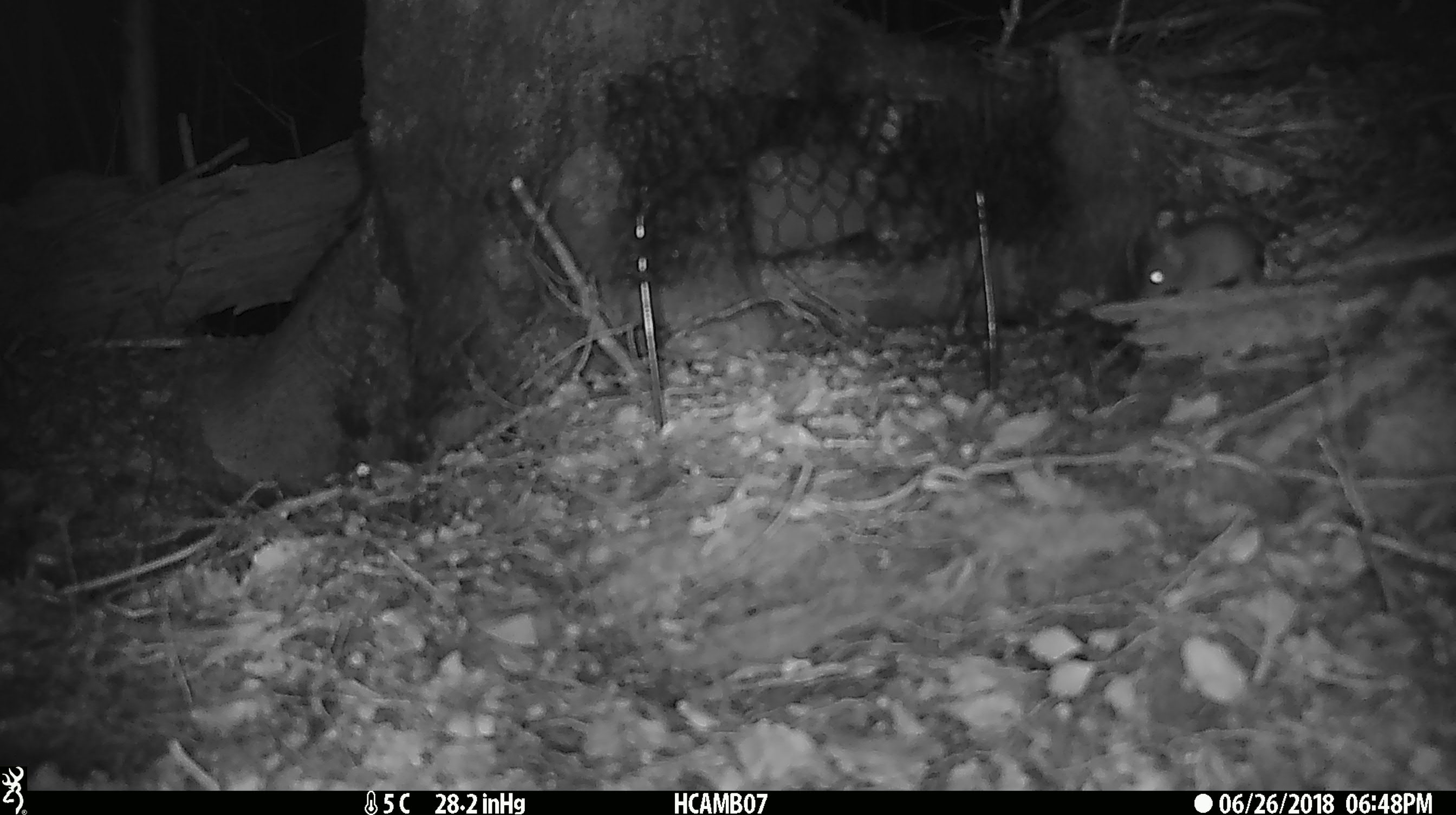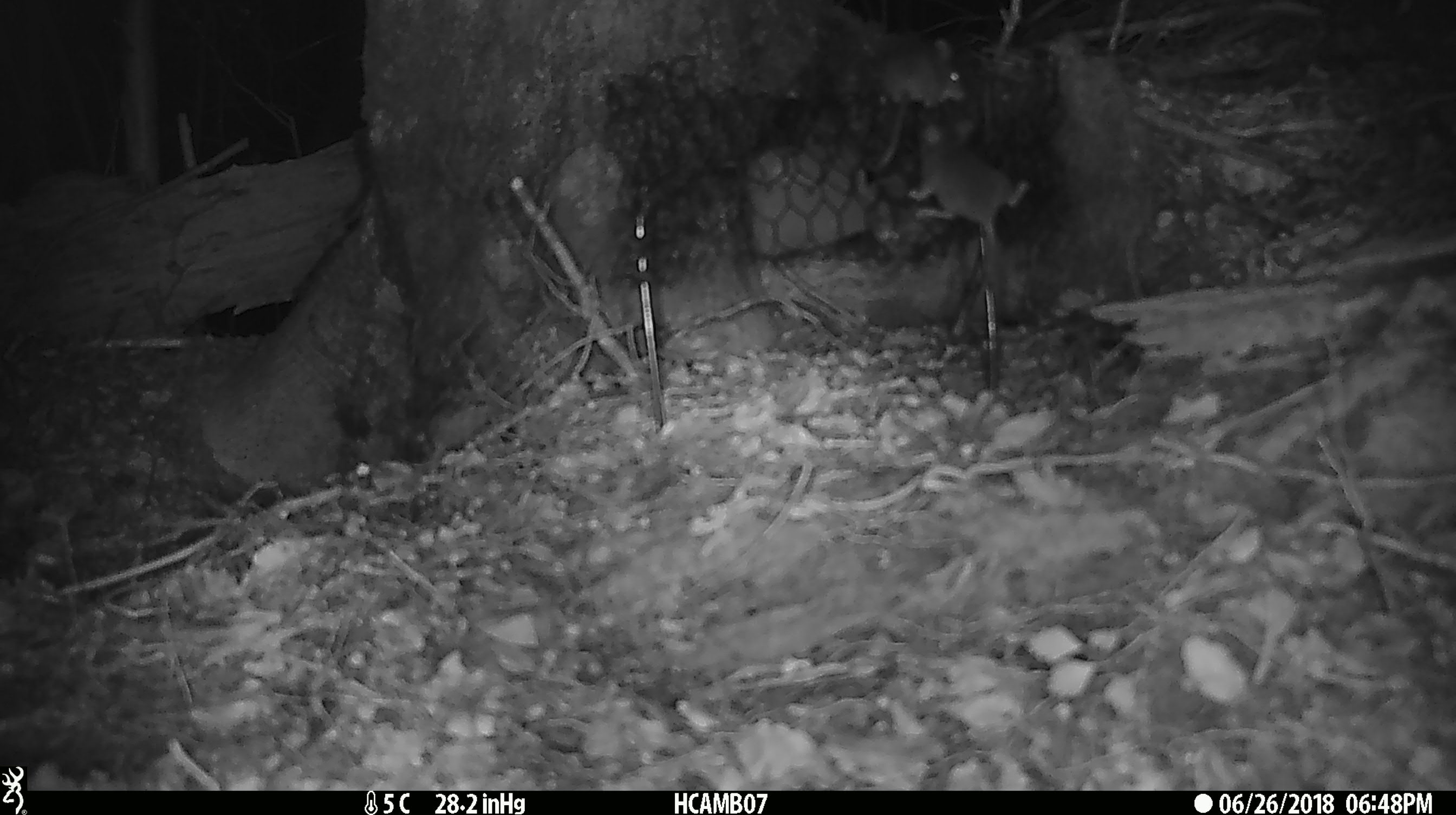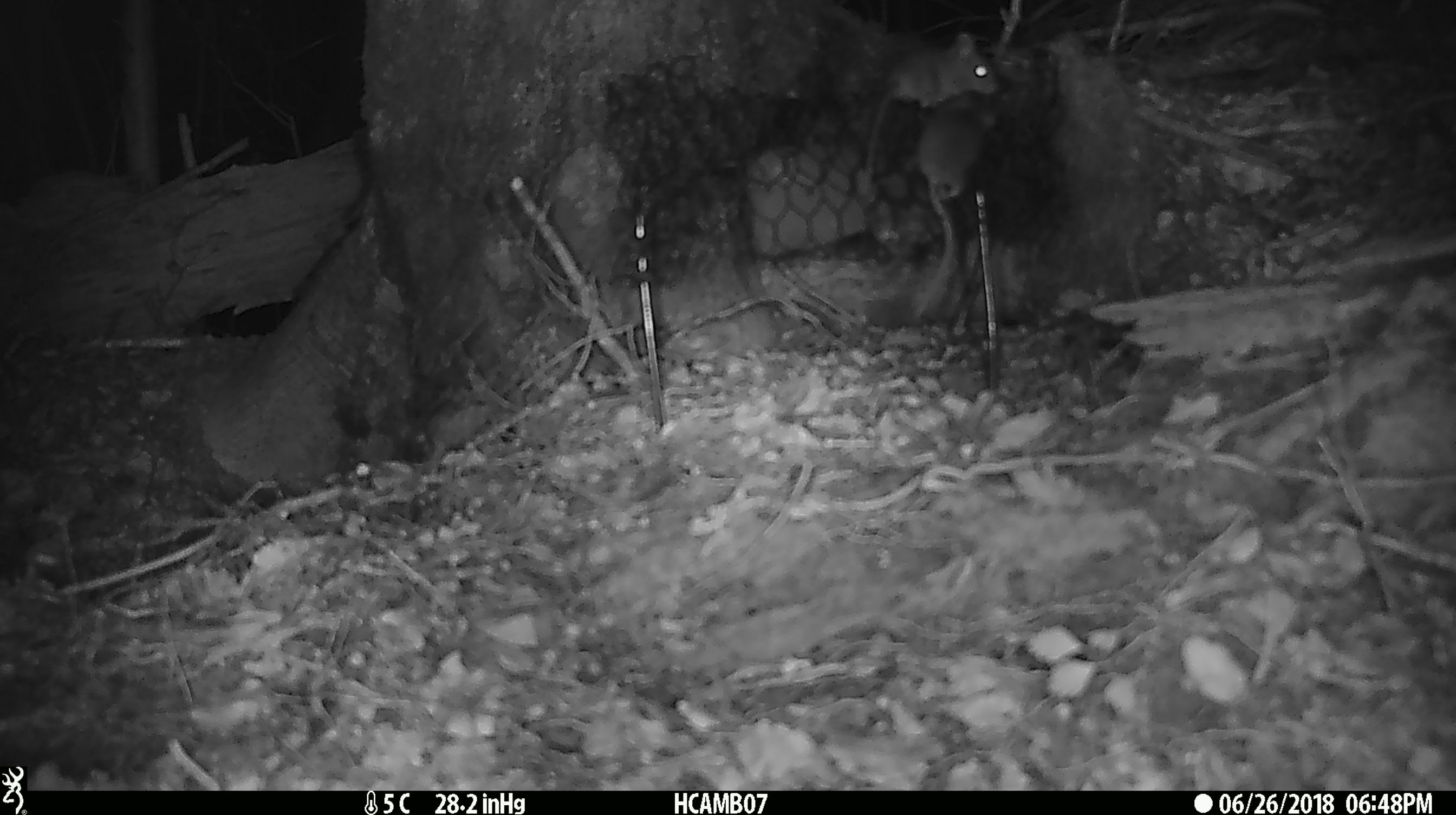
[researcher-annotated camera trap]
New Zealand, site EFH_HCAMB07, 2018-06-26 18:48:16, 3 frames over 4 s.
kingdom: Animalia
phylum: Chordata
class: Mammalia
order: Rodentia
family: Muridae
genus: Mus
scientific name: Mus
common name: mouse